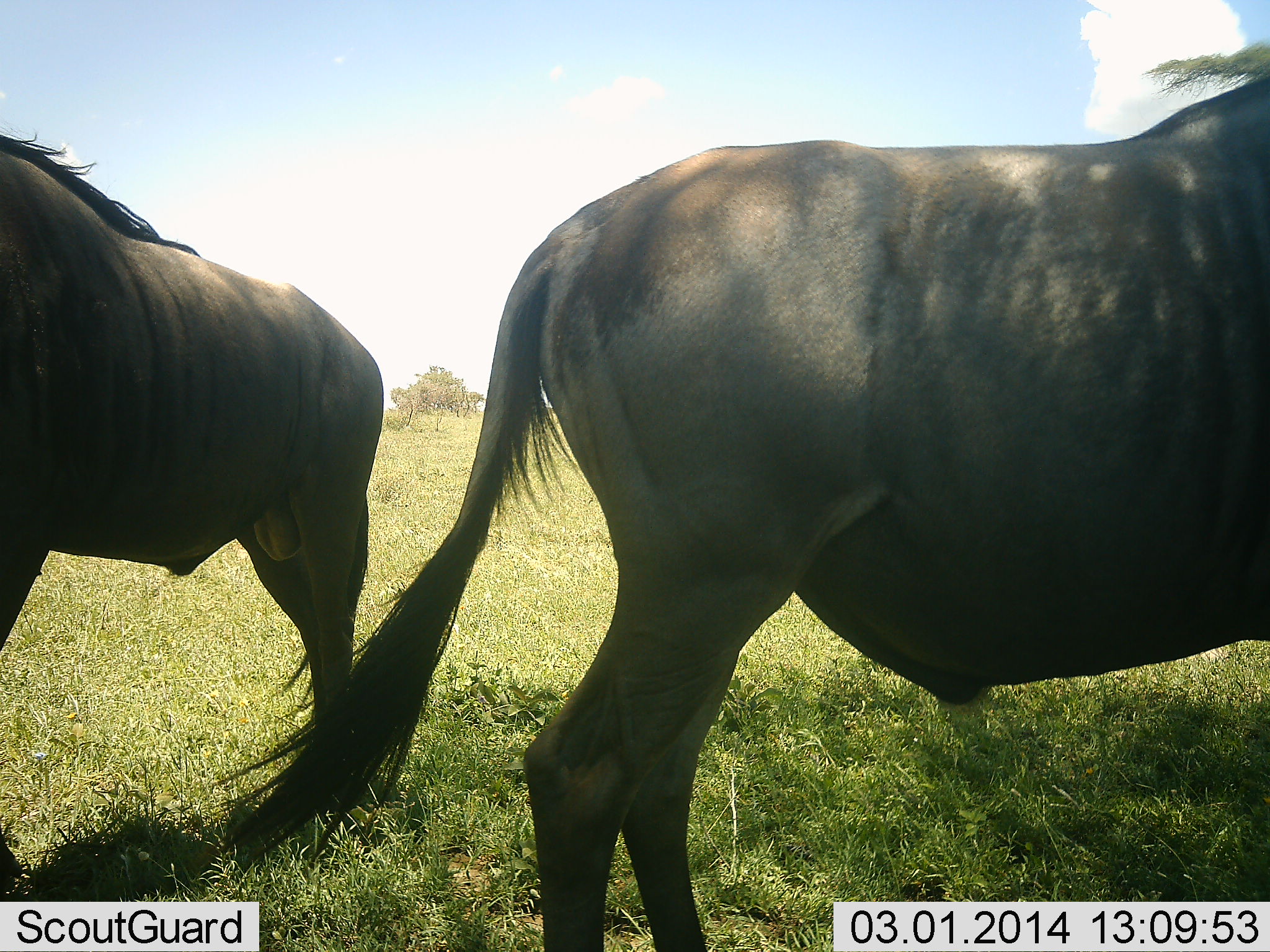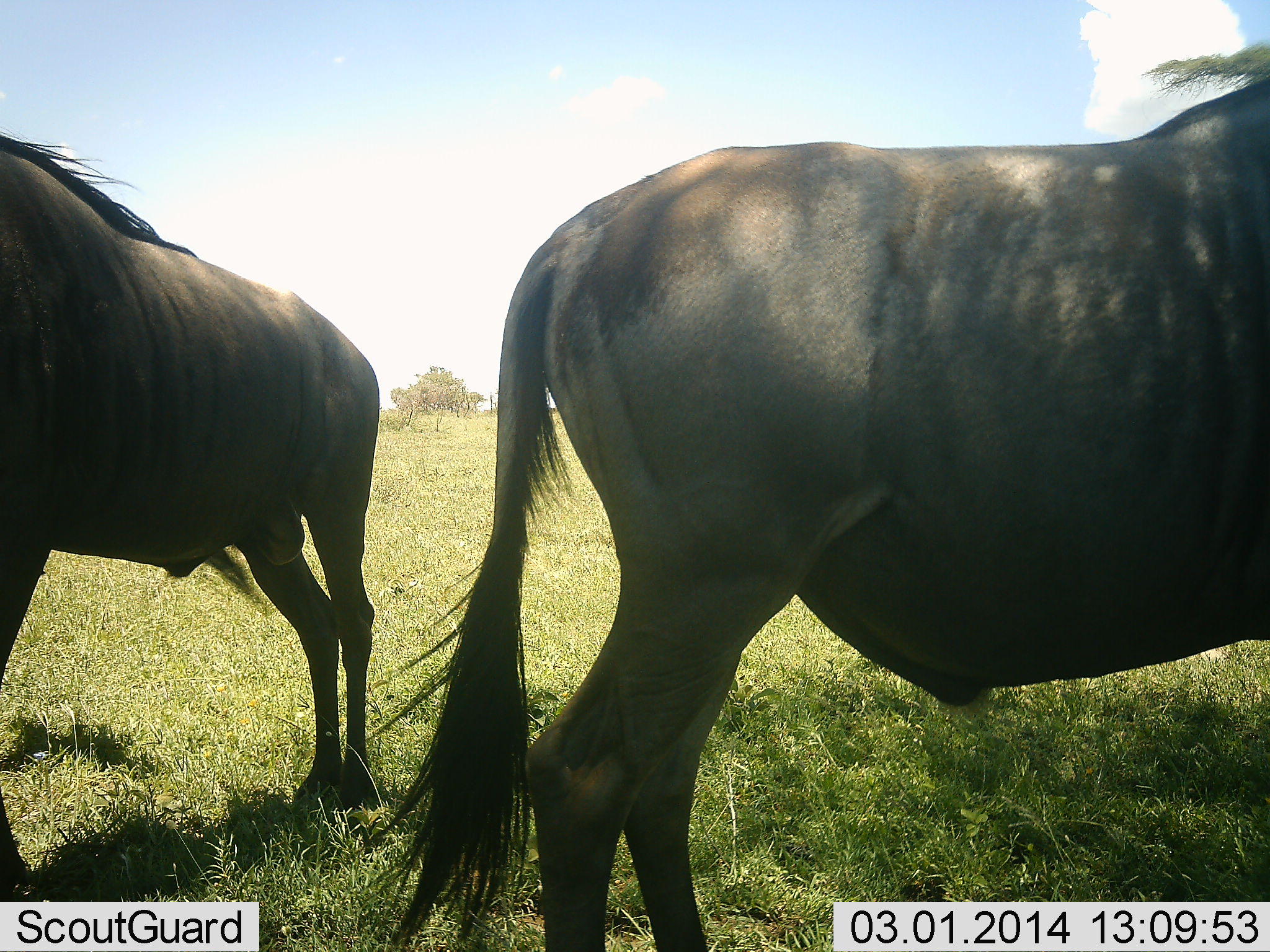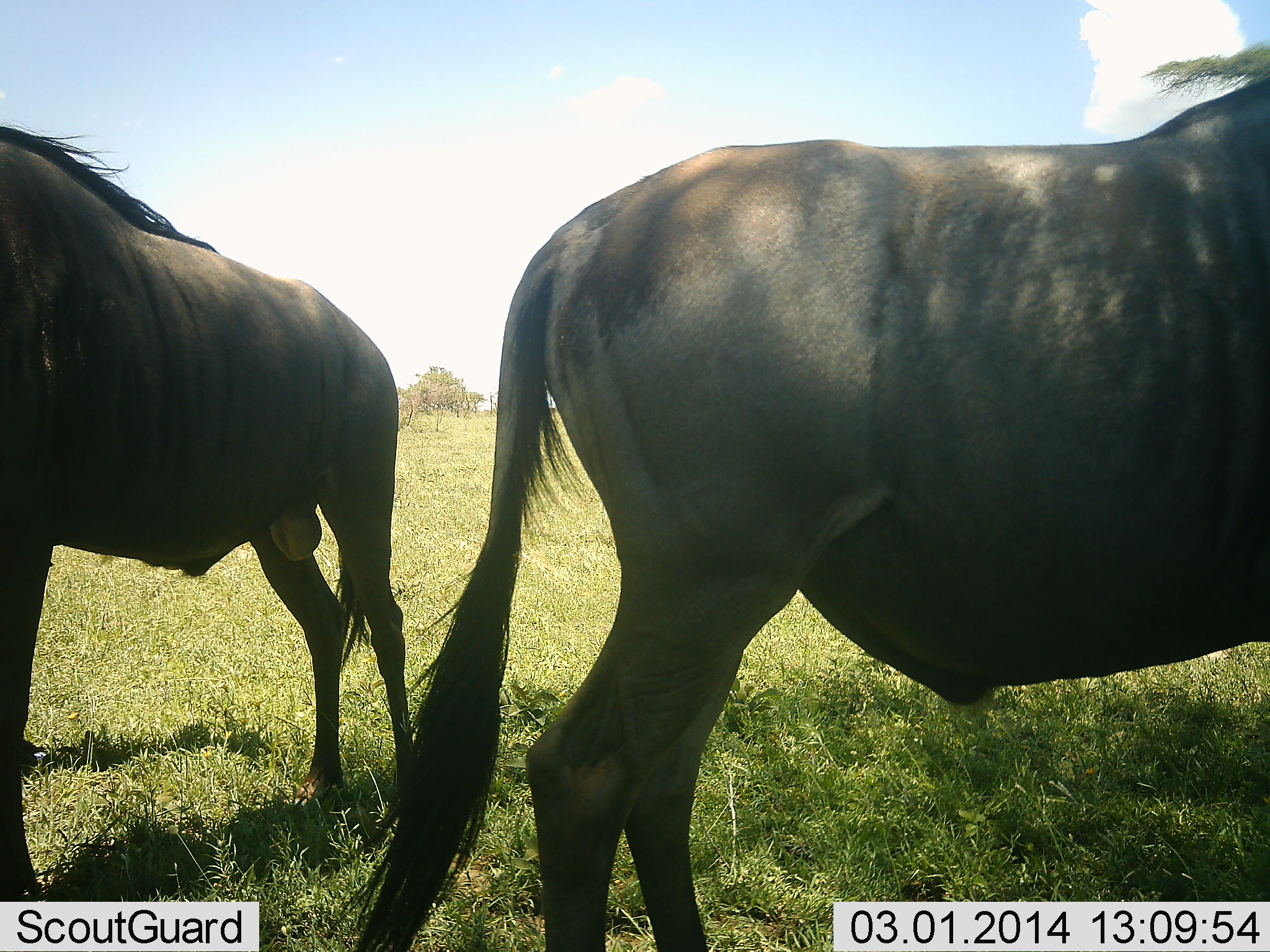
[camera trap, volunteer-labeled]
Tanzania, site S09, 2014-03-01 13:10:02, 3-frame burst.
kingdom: Animalia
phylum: Chordata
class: Mammalia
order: Artiodactyla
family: Bovidae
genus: Connochaetes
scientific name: Connochaetes taurinus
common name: blue wildebeest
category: wildebeest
Wildebeest (blue wildebeest) (Connochaetes taurinus), count 2. Behavior (volunteer vote fractions): standing 100%, resting 0%, moving 0%, interacting 0%. Young present (vote fraction): 0%. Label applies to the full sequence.